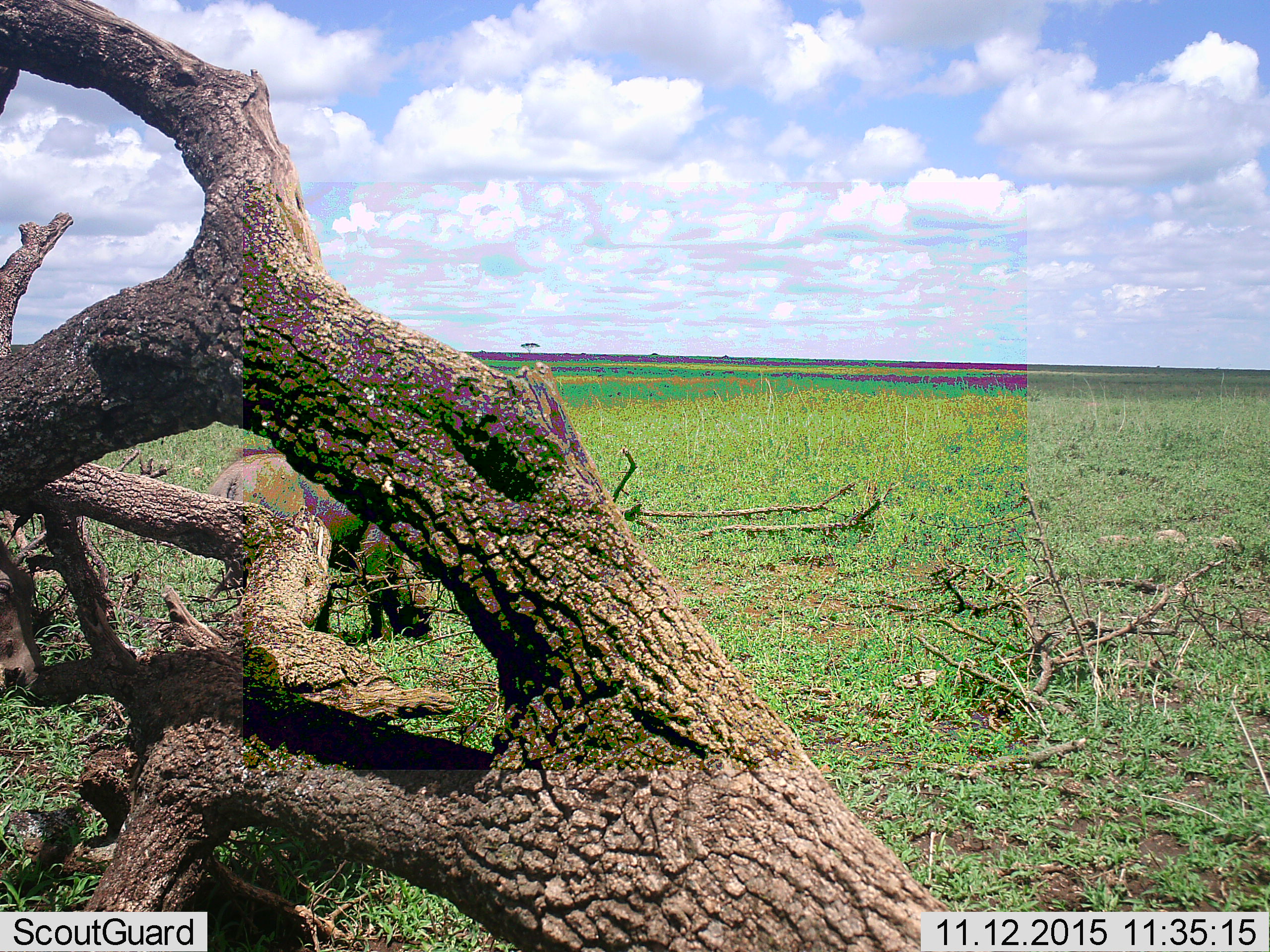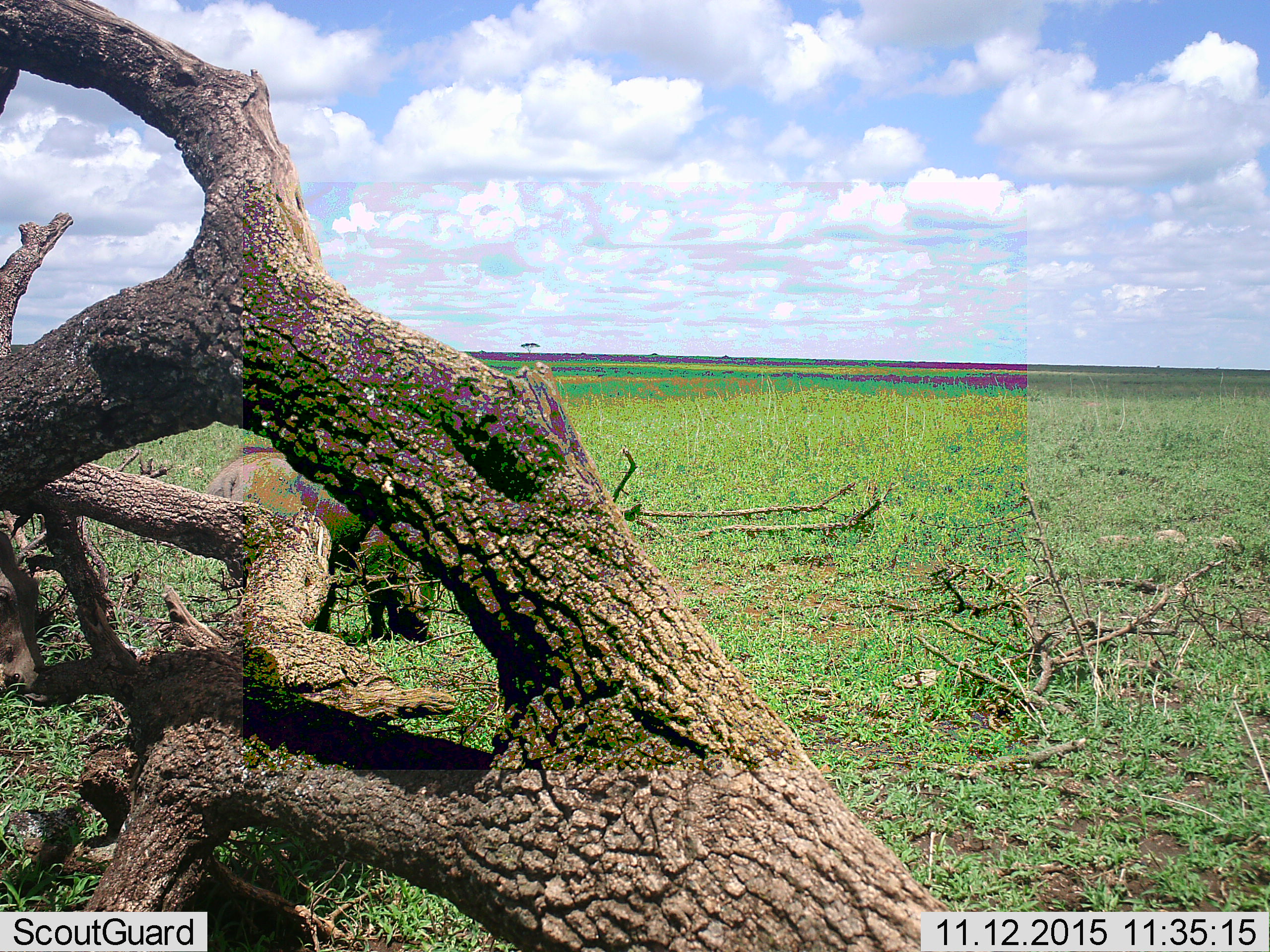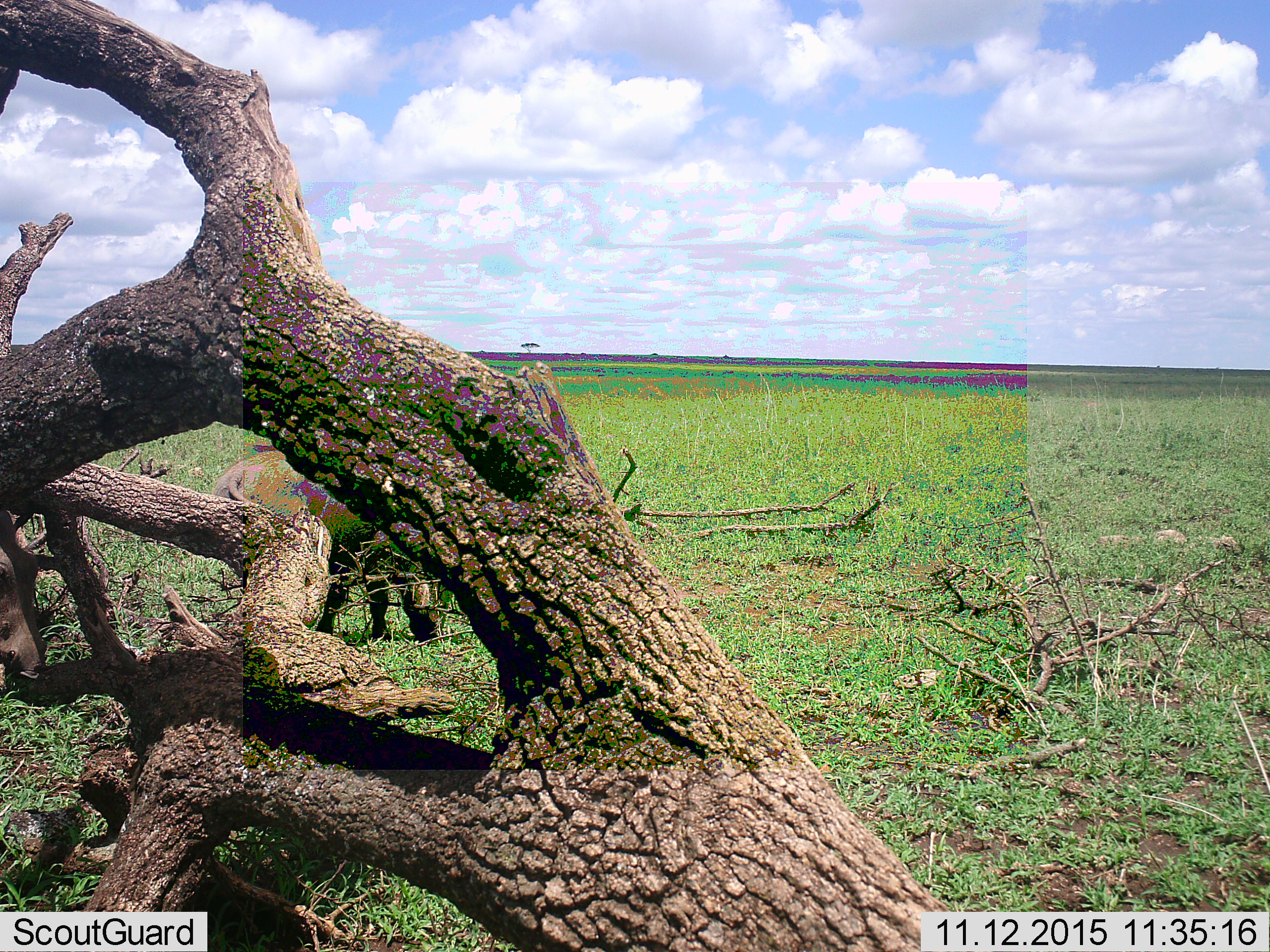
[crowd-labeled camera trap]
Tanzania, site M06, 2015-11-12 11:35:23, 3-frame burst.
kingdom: Animalia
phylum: Chordata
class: Mammalia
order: Artiodactyla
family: Suidae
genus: Phacochoerus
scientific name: Phacochoerus africanus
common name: warthog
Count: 2.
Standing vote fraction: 14%.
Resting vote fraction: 0%.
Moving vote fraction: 14%.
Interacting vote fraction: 0%.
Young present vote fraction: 14%.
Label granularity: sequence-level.